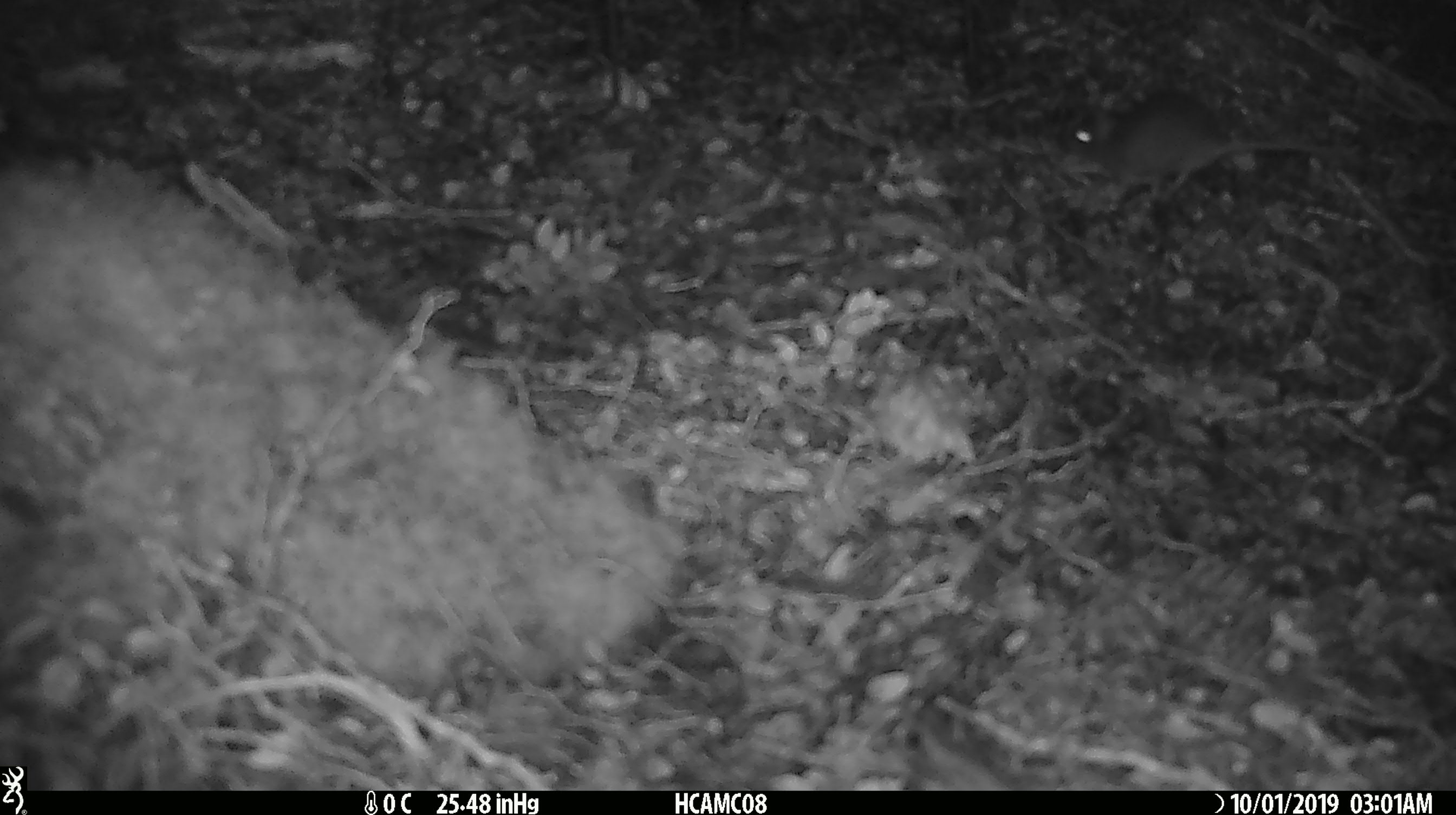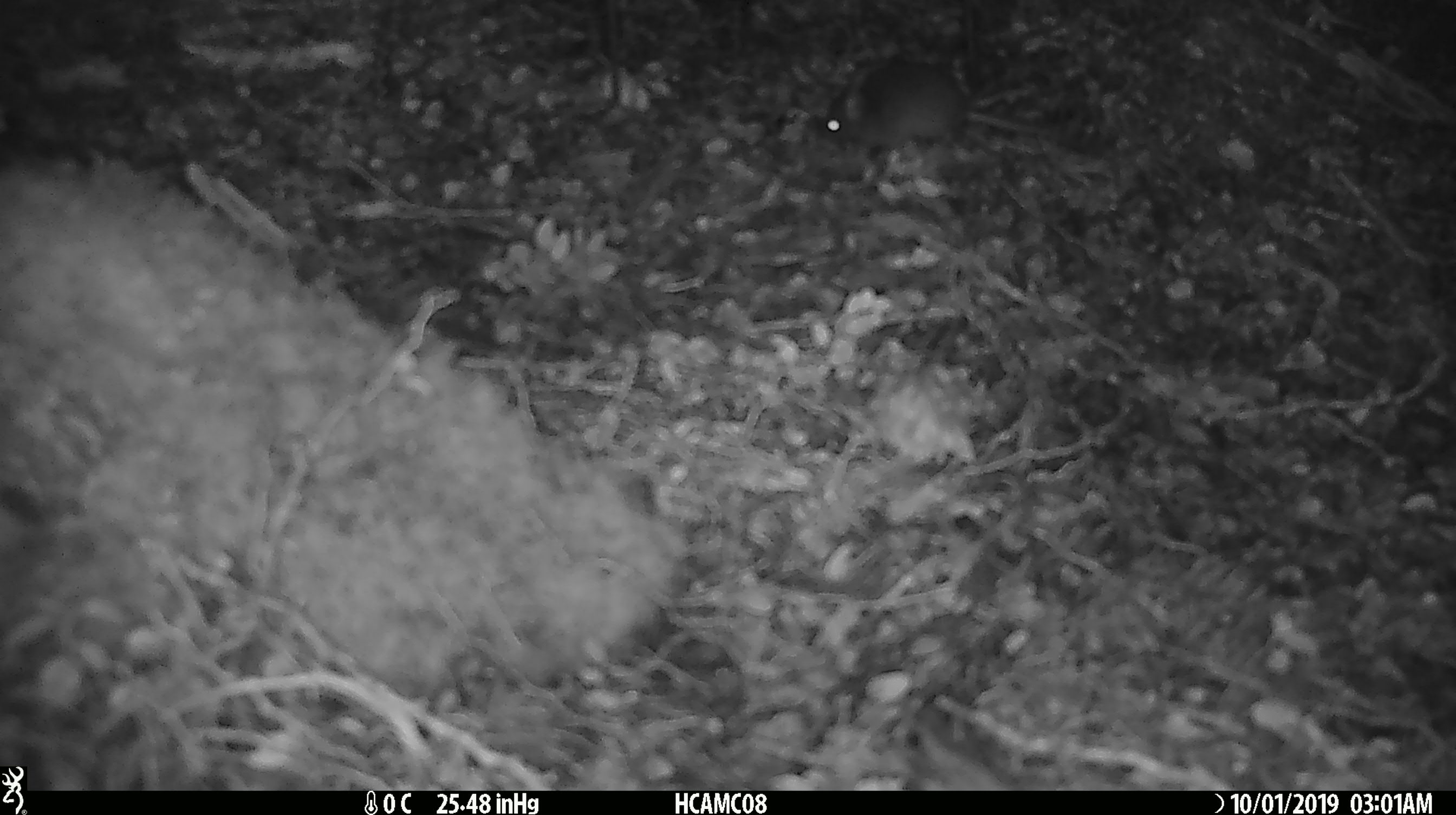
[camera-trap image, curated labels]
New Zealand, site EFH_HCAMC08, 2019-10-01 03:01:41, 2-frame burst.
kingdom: Animalia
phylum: Chordata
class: Mammalia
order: Rodentia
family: Muridae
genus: Mus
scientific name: Mus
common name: mouse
Mouse (Mus).